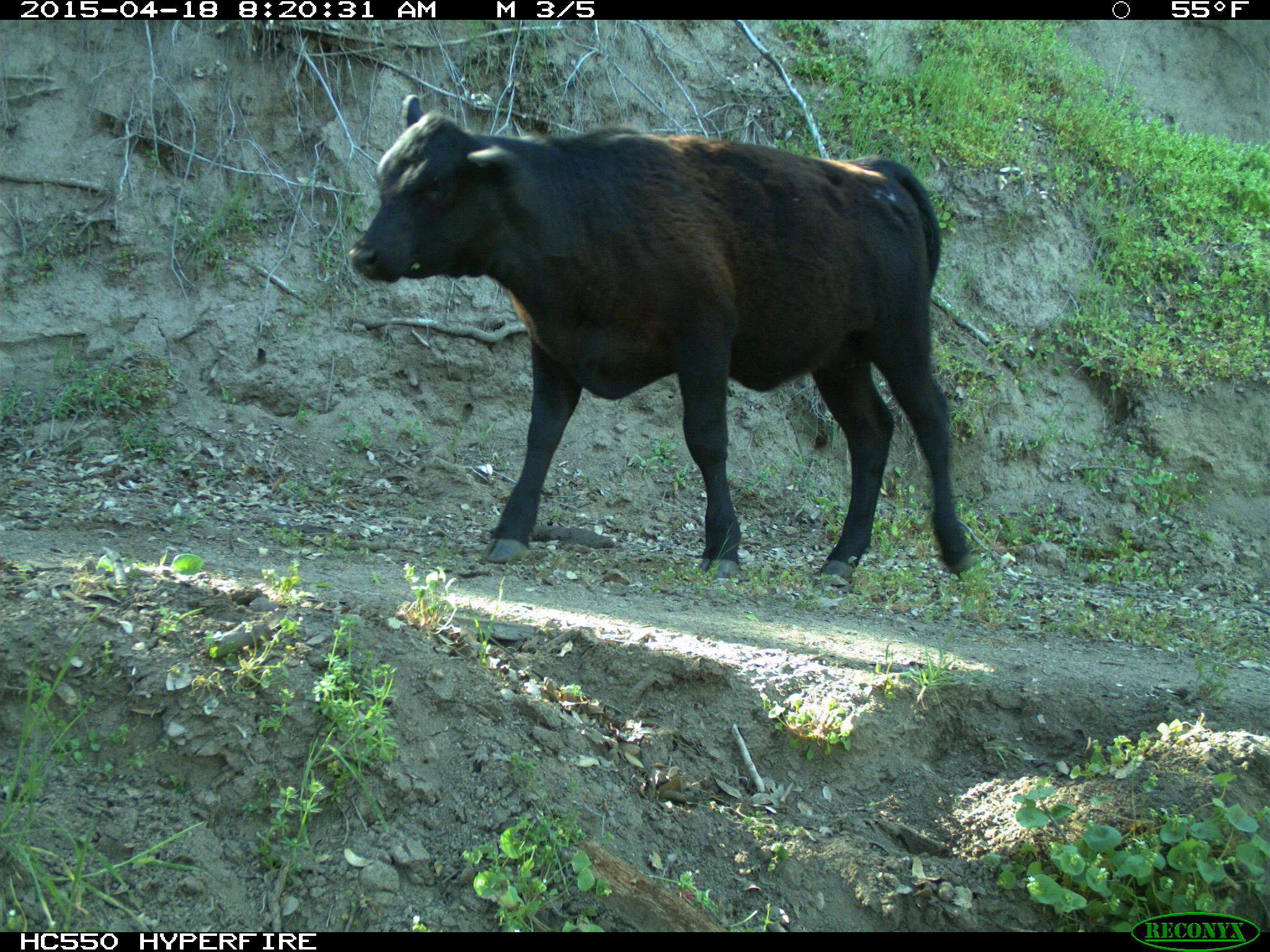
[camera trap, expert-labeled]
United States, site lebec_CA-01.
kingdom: Animalia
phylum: Chordata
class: Mammalia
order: Artiodactyla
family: Bovidae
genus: Bos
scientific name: Bos taurus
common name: domestic cow